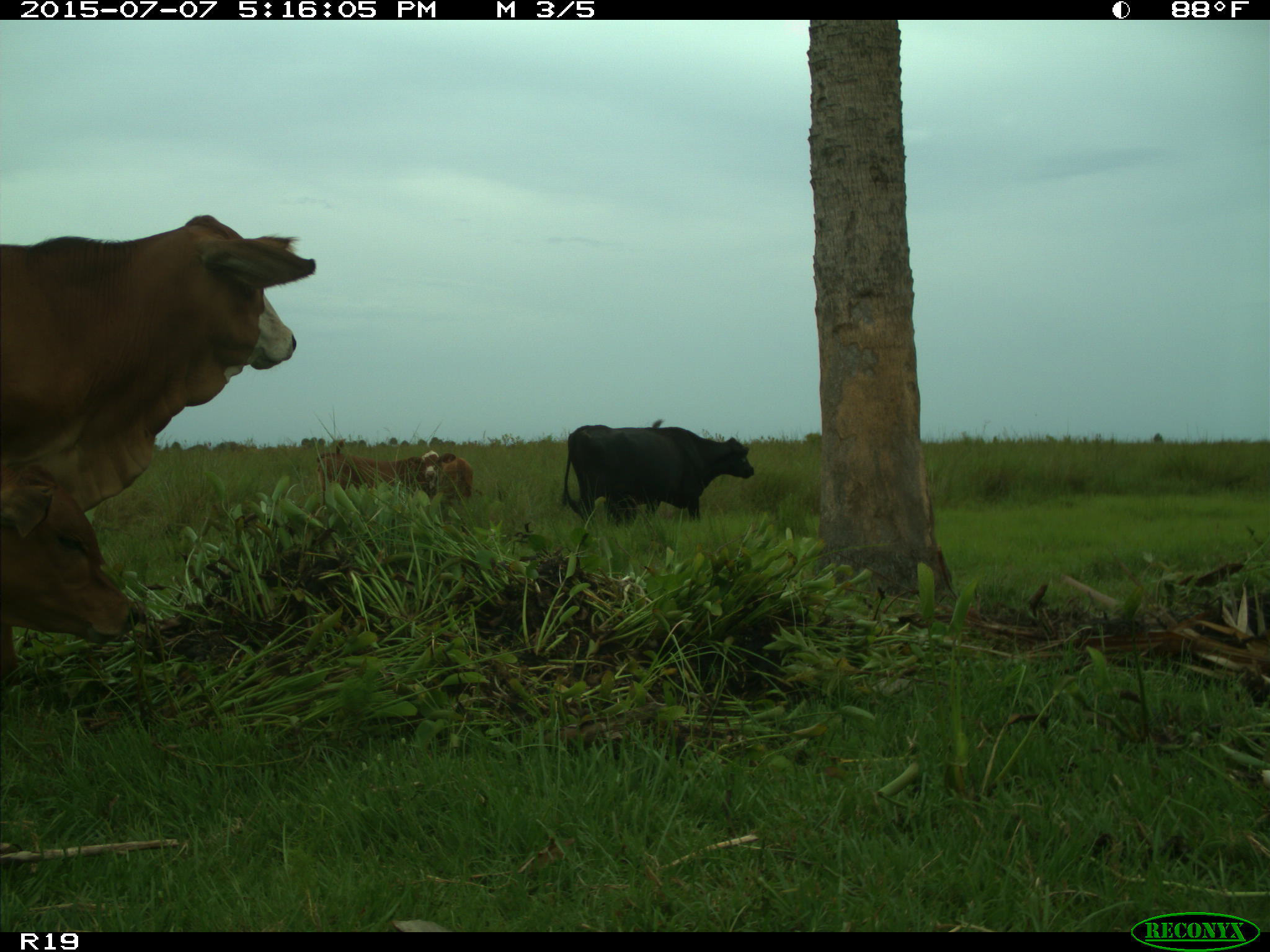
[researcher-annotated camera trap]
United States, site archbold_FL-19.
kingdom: Animalia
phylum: Chordata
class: Mammalia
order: Artiodactyla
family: Bovidae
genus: Bos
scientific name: Bos taurus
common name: domestic cow